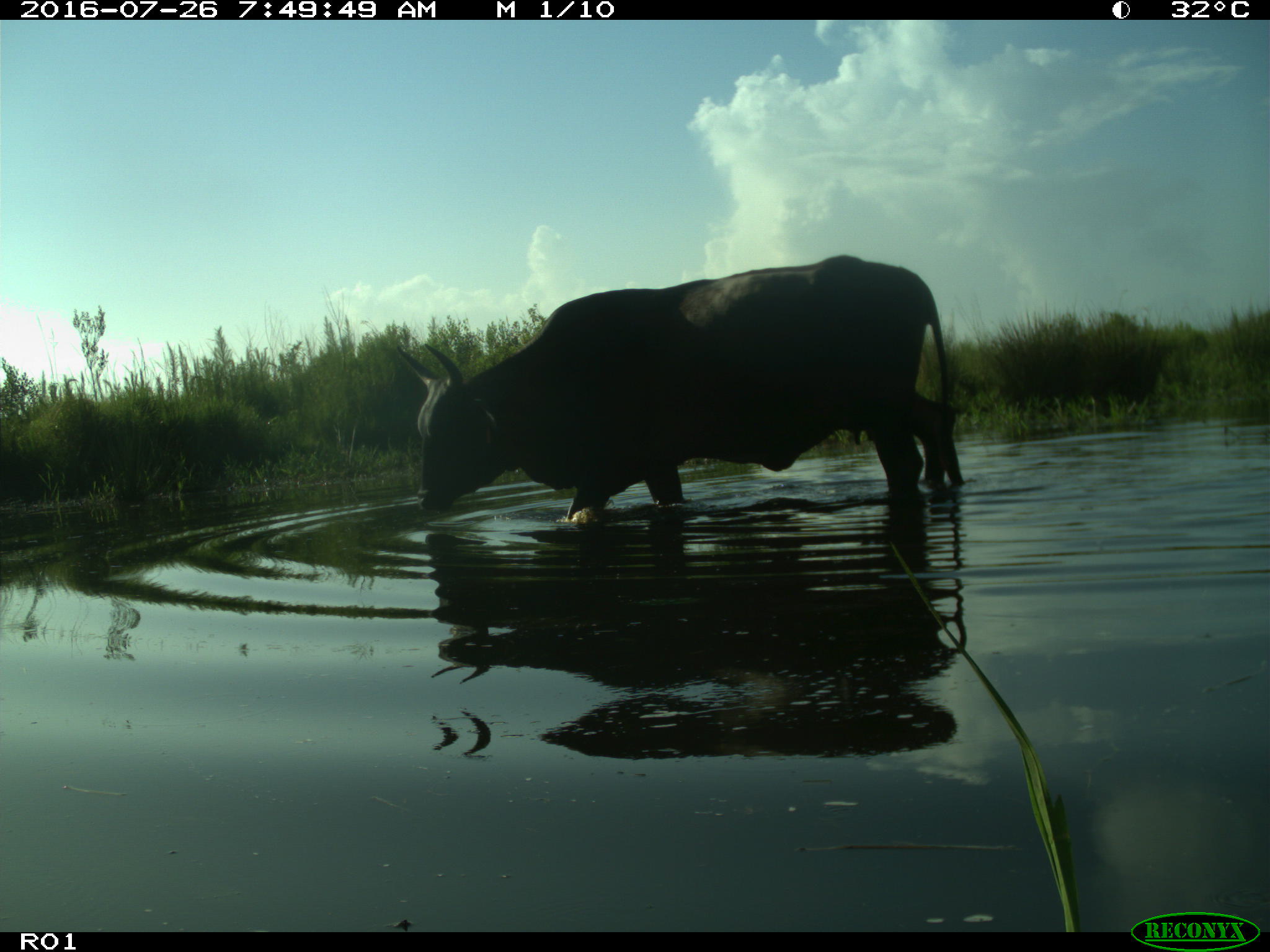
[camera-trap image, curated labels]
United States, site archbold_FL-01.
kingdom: Animalia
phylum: Chordata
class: Mammalia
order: Artiodactyla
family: Bovidae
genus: Bos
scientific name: Bos taurus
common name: domestic cow